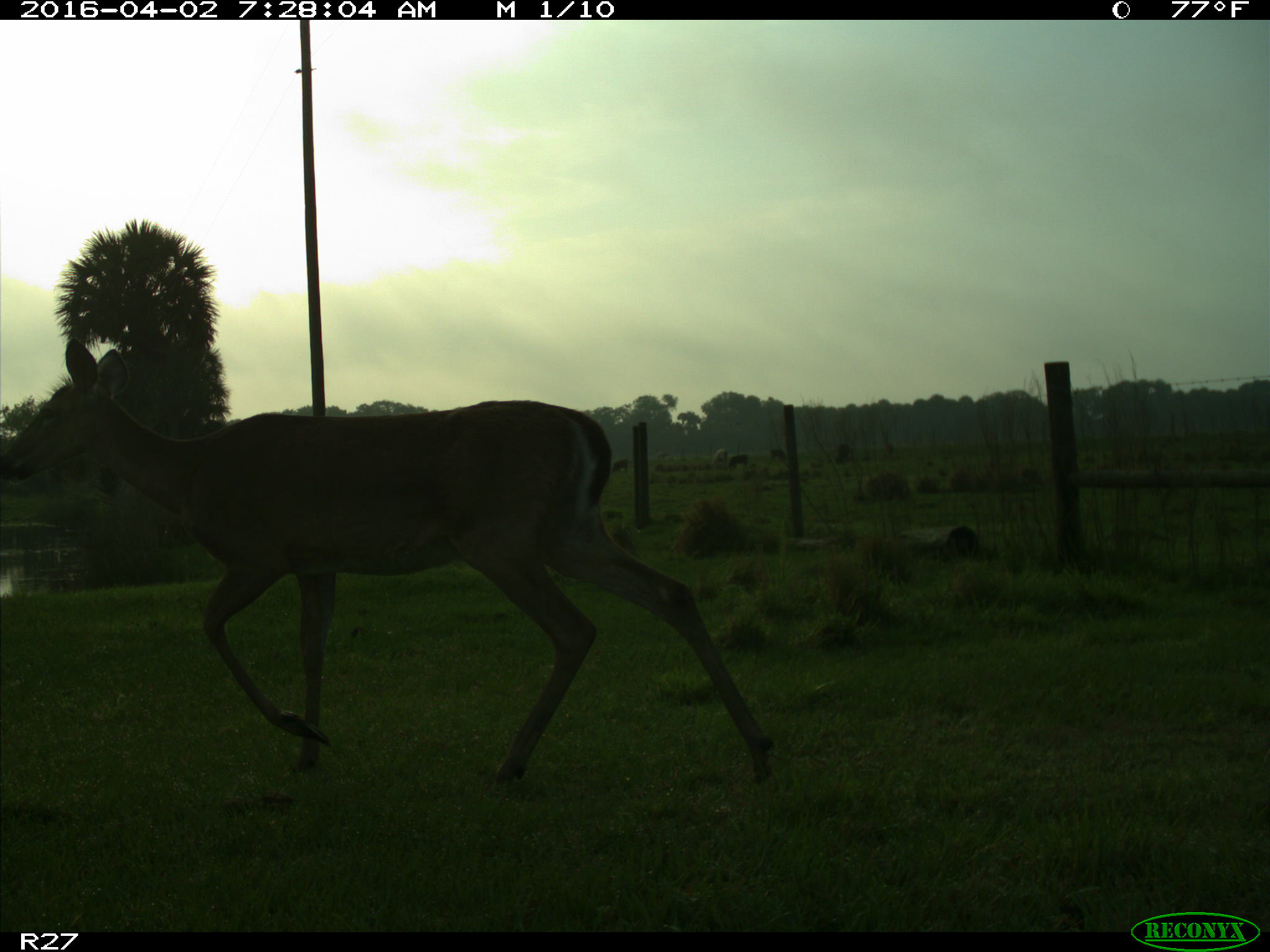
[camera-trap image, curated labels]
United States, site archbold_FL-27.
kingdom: Animalia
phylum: Chordata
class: Mammalia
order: Artiodactyla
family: Bovidae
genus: Bos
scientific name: Bos taurus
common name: domestic cow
Bos taurus (domestic cow).